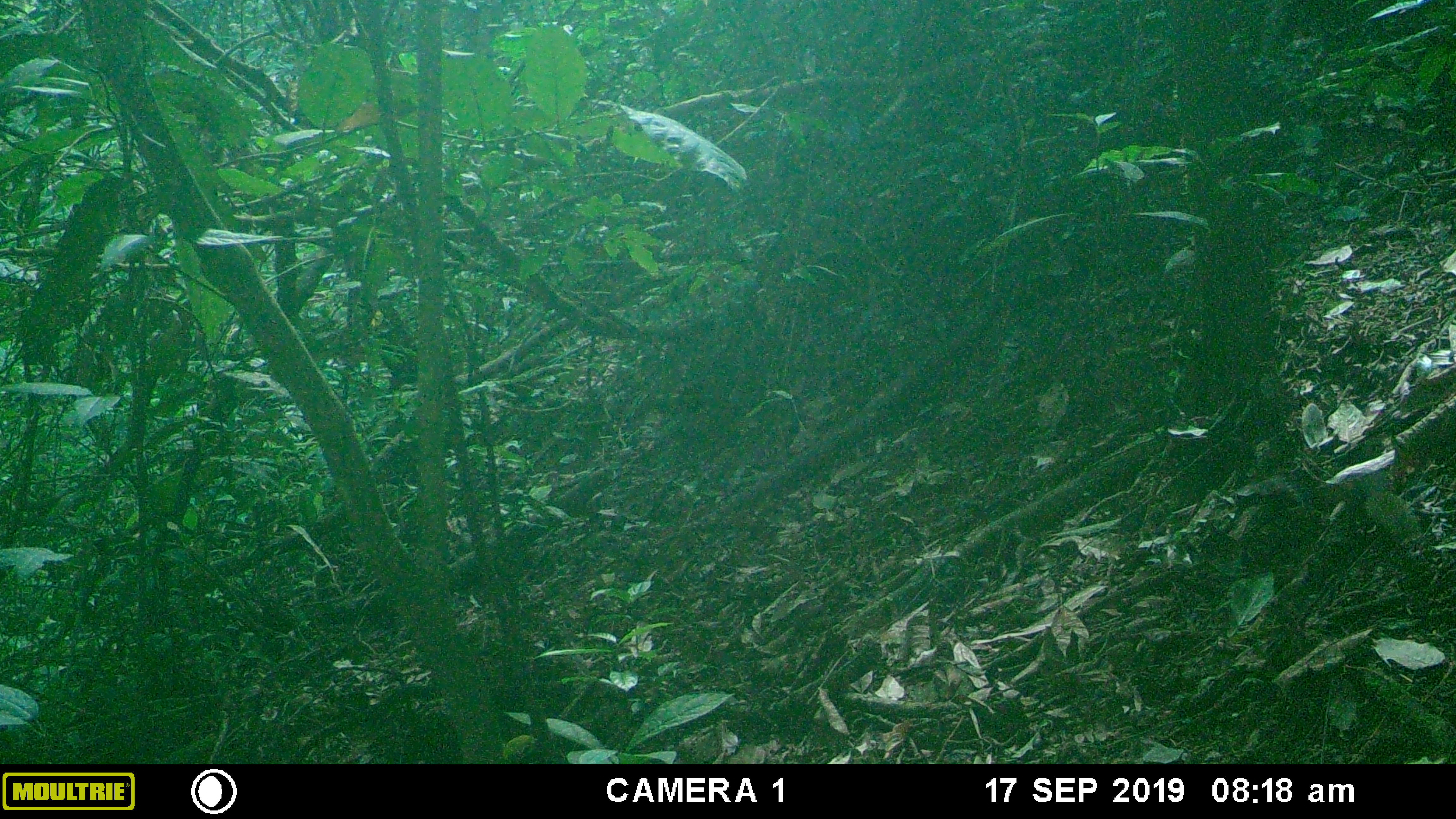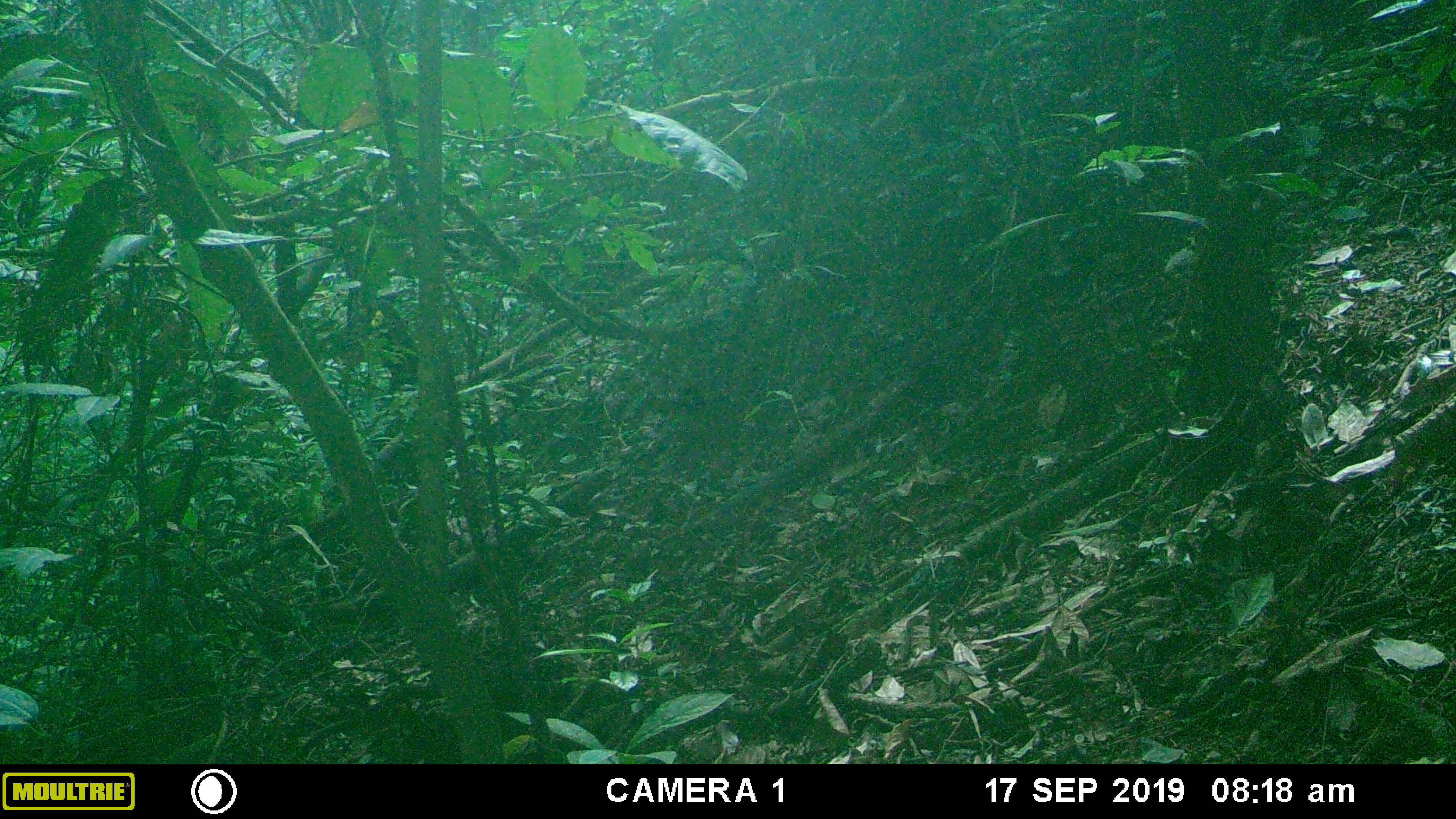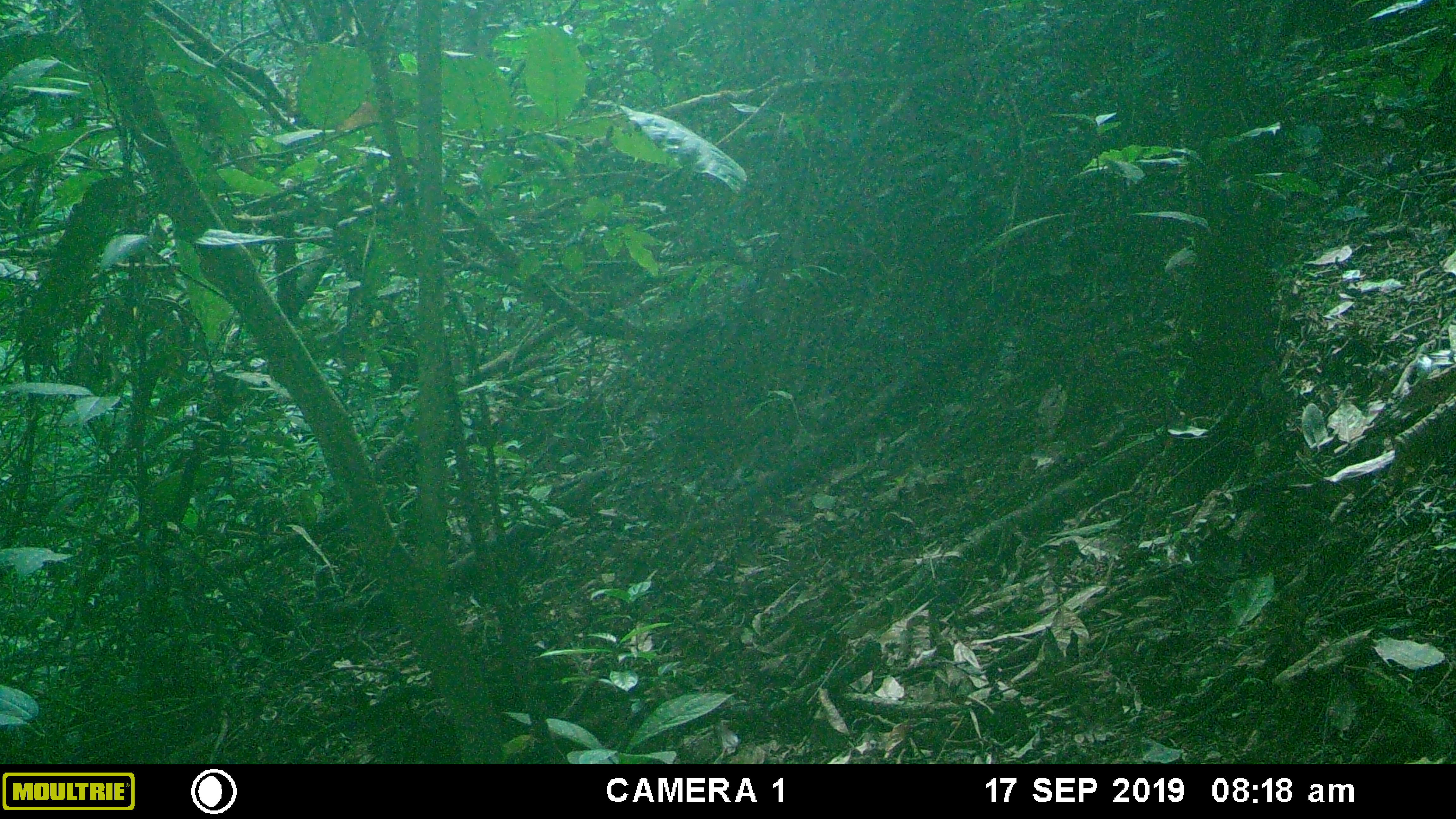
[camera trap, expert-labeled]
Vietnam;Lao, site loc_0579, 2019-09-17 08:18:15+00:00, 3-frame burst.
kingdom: Animalia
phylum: Chordata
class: Mammalia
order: Rodentia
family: Sciuridae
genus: Dremomys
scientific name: Dremomys rufigenis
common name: red-cheeked squirrel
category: red cheeked squirrel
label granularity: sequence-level